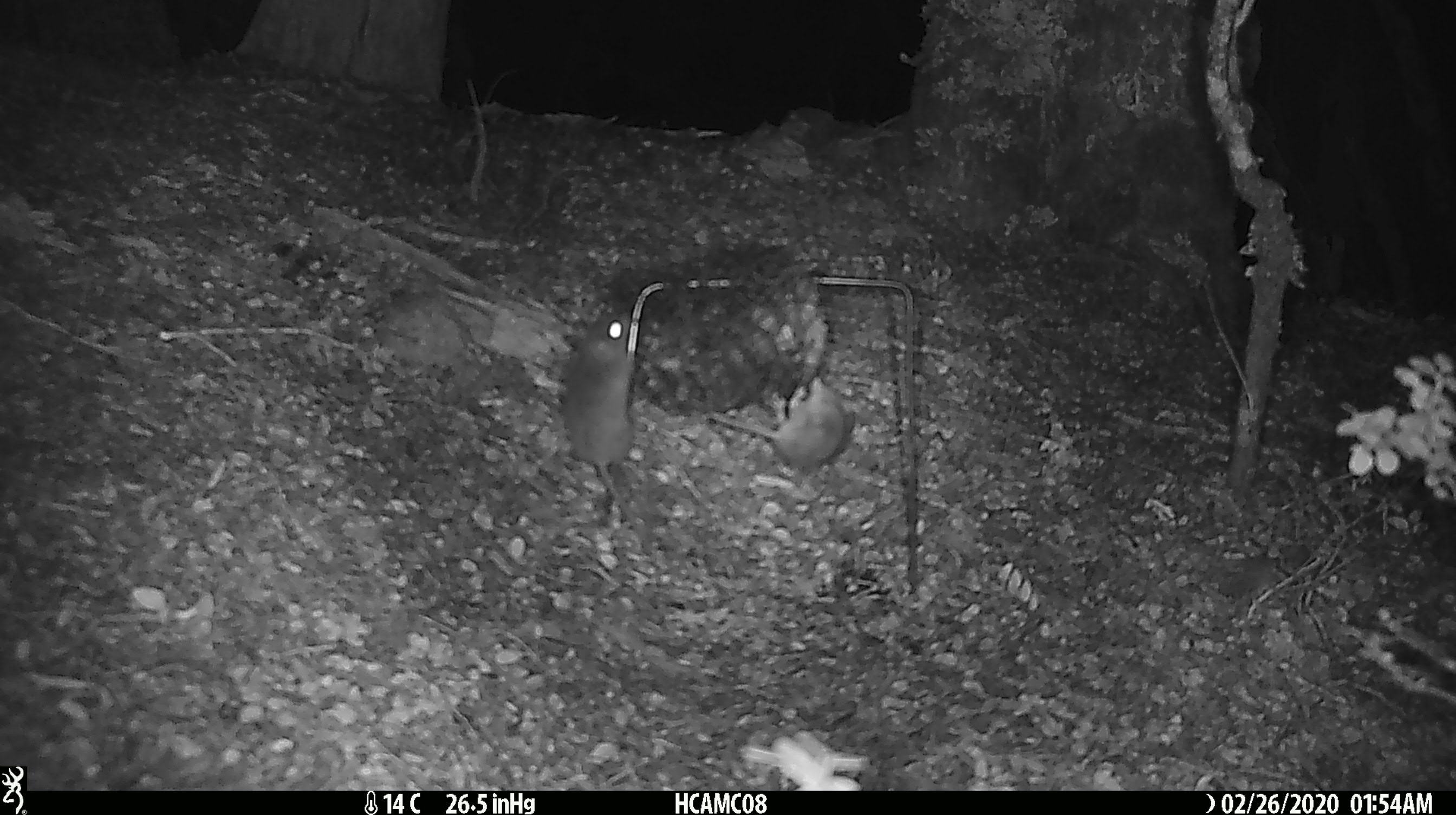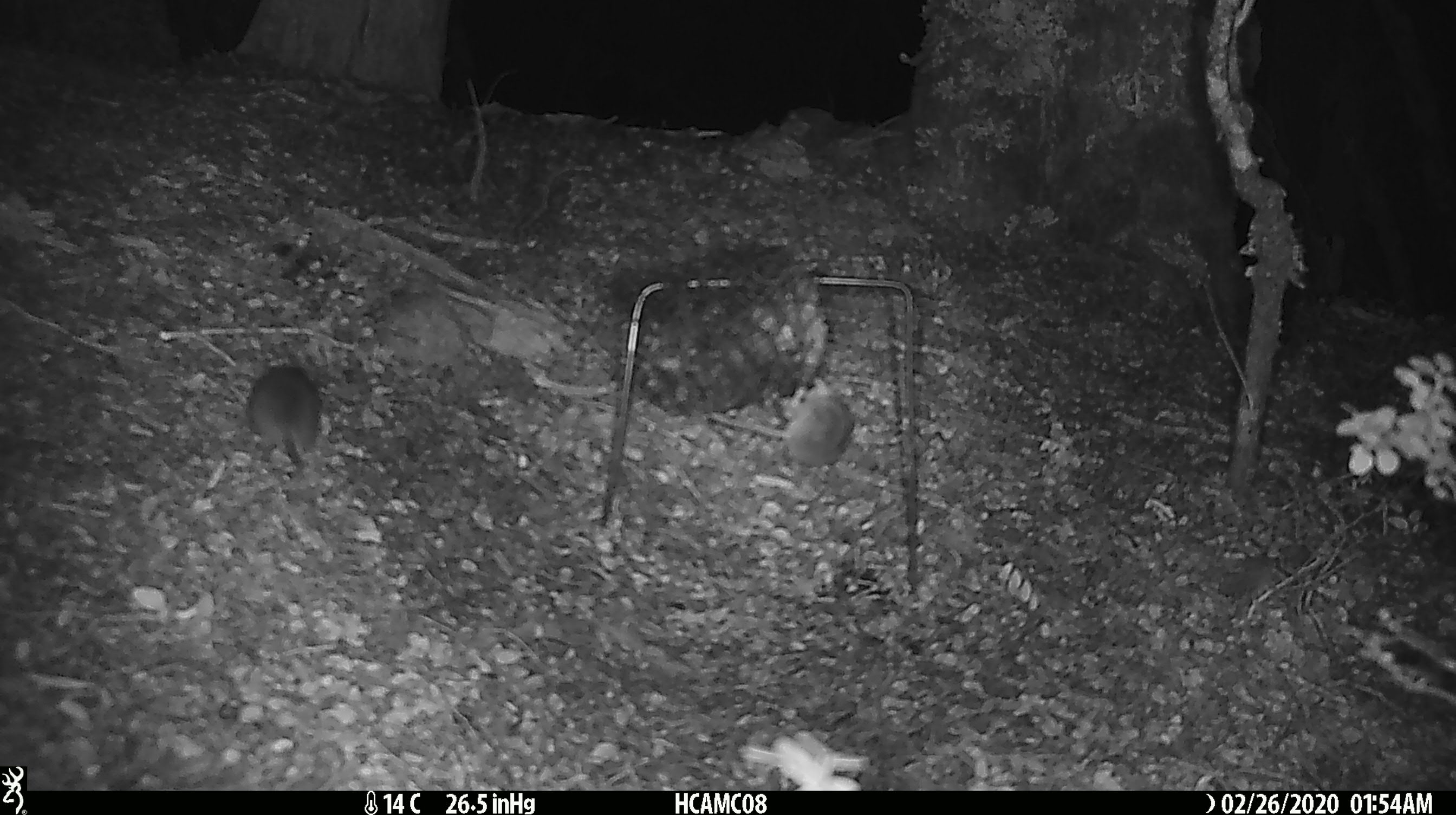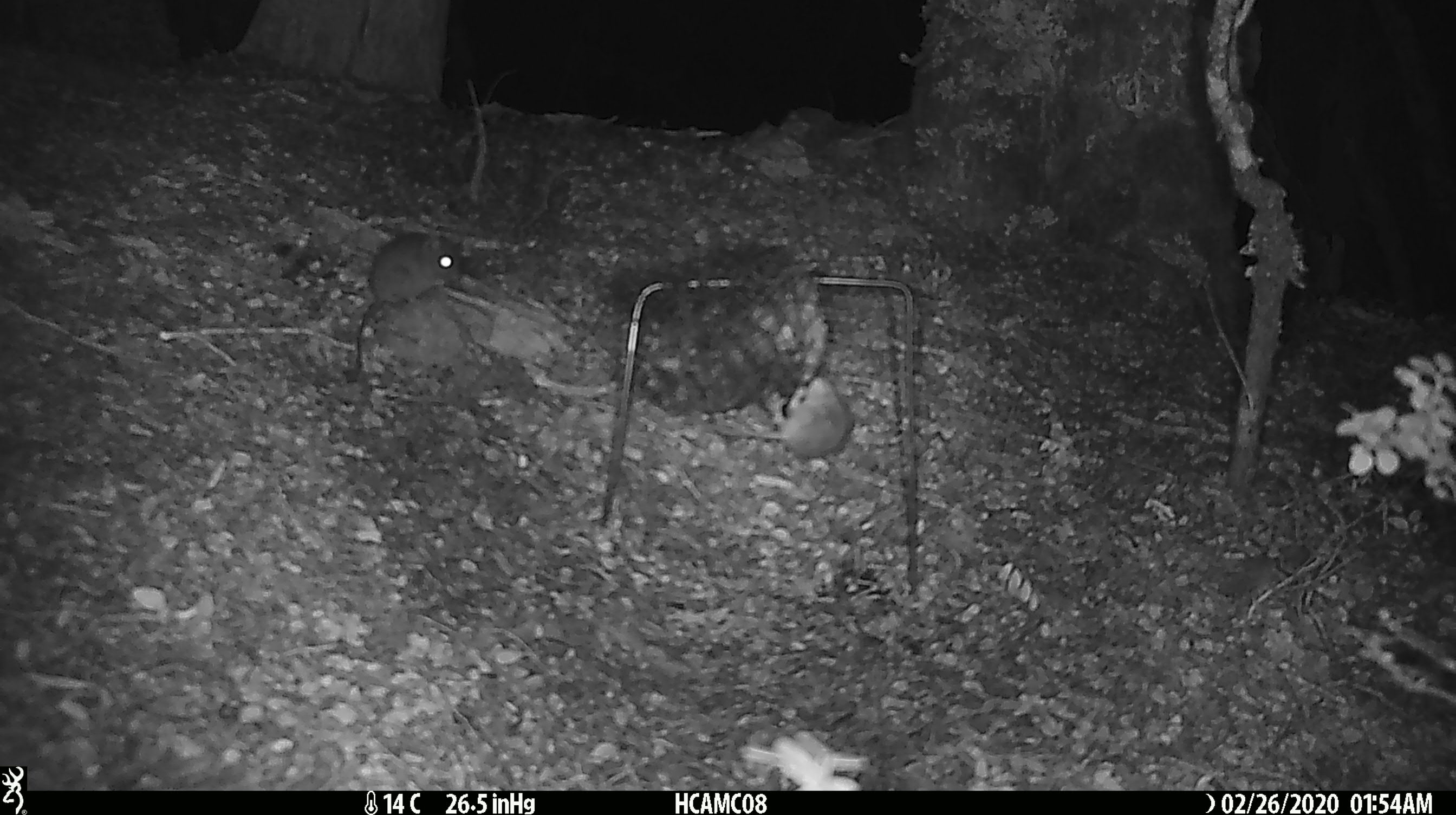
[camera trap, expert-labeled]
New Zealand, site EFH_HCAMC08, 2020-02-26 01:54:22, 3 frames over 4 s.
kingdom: Animalia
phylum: Chordata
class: Mammalia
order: Rodentia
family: Muridae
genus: Mus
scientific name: Mus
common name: mouse